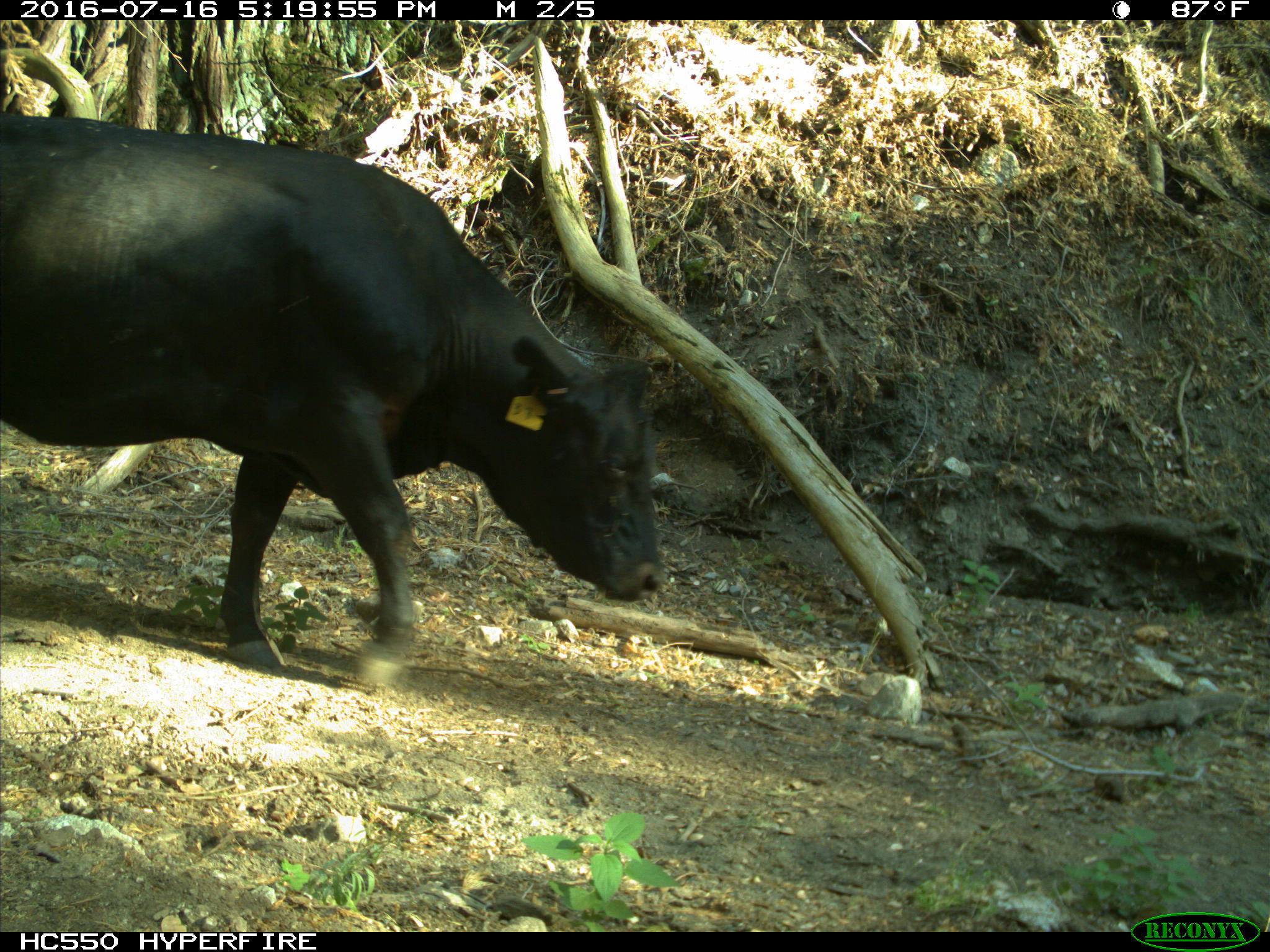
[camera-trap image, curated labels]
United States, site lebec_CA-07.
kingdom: Animalia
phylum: Chordata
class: Mammalia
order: Artiodactyla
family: Bovidae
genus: Bos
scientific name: Bos taurus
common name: domestic cow